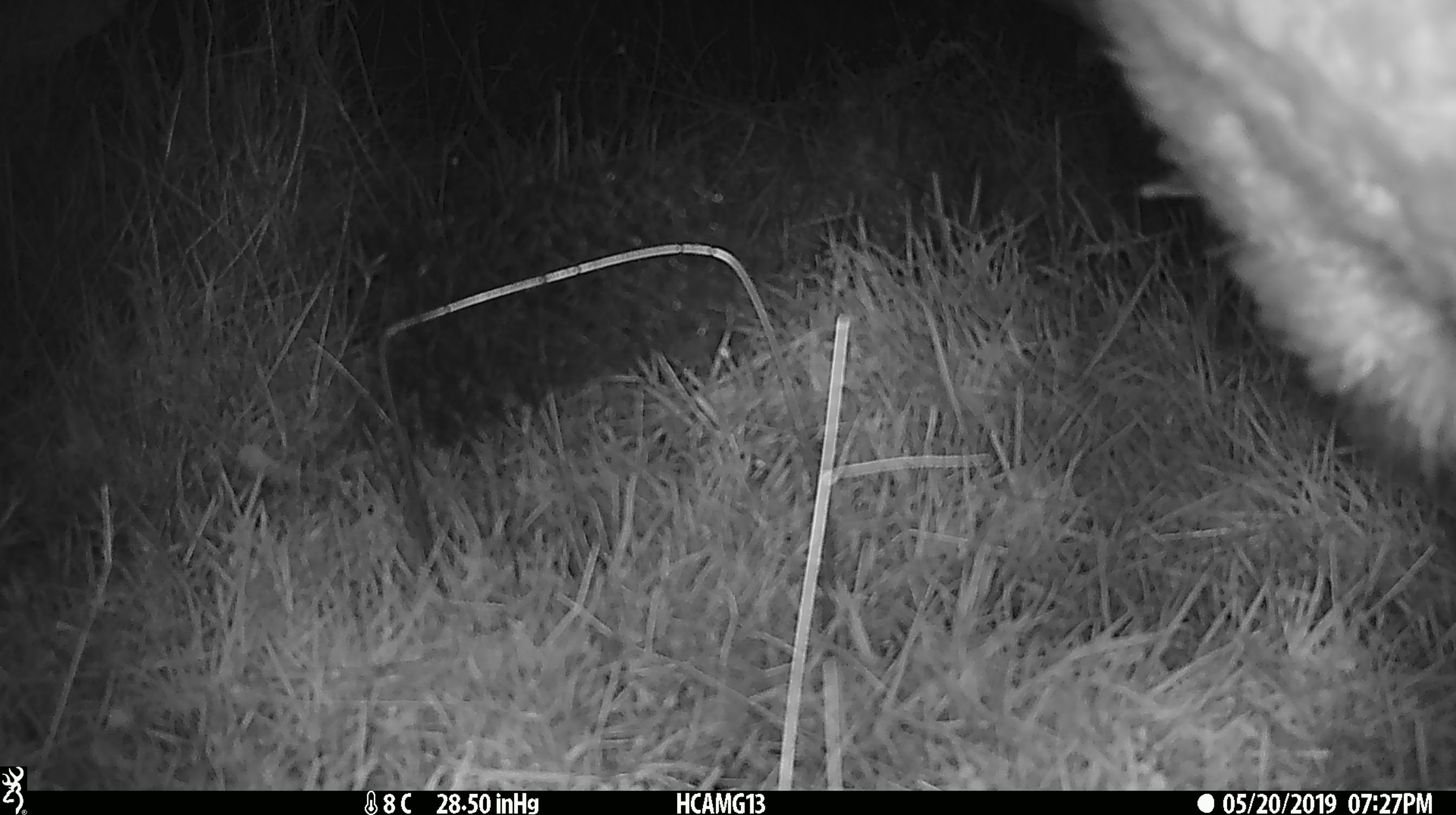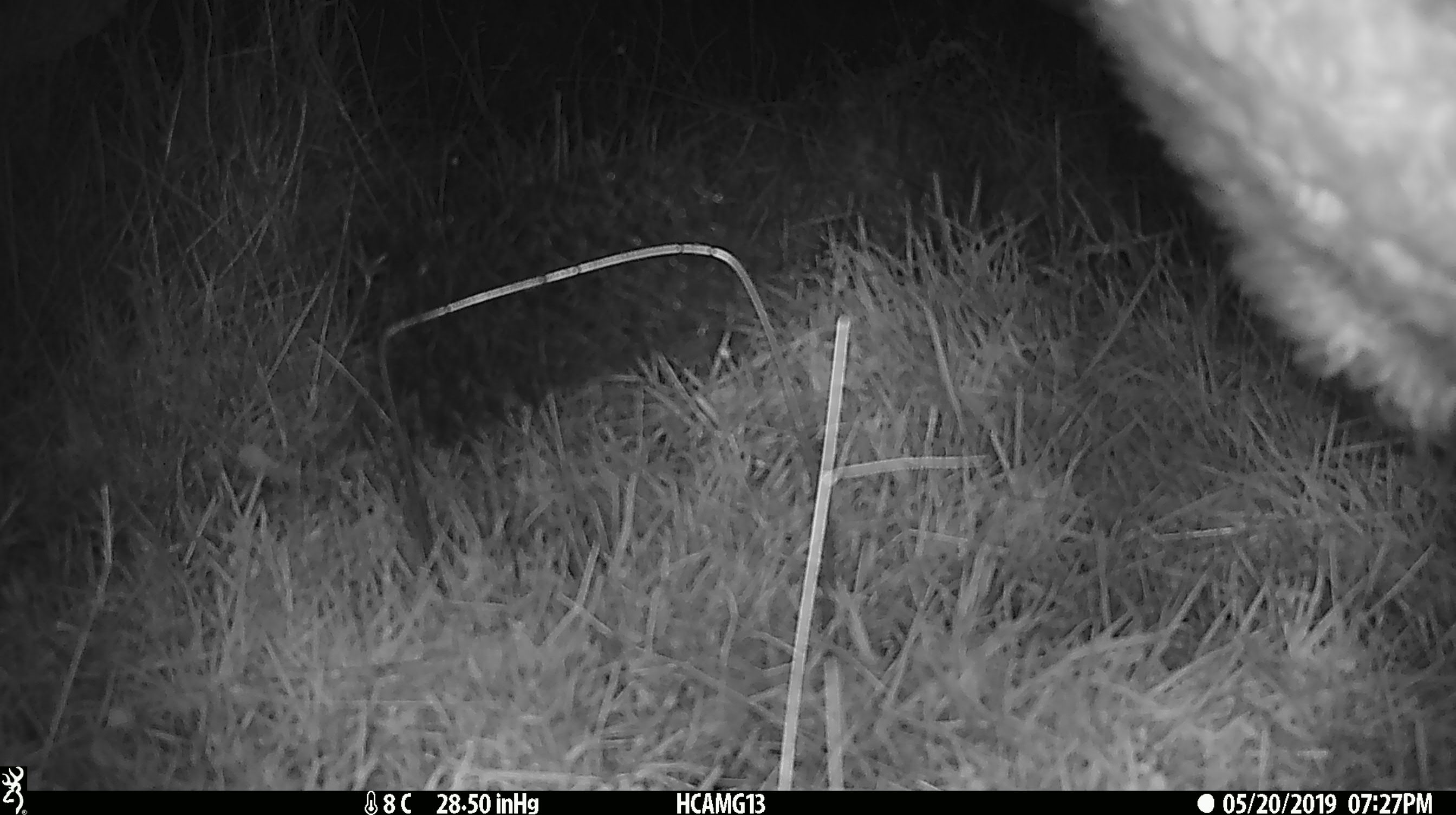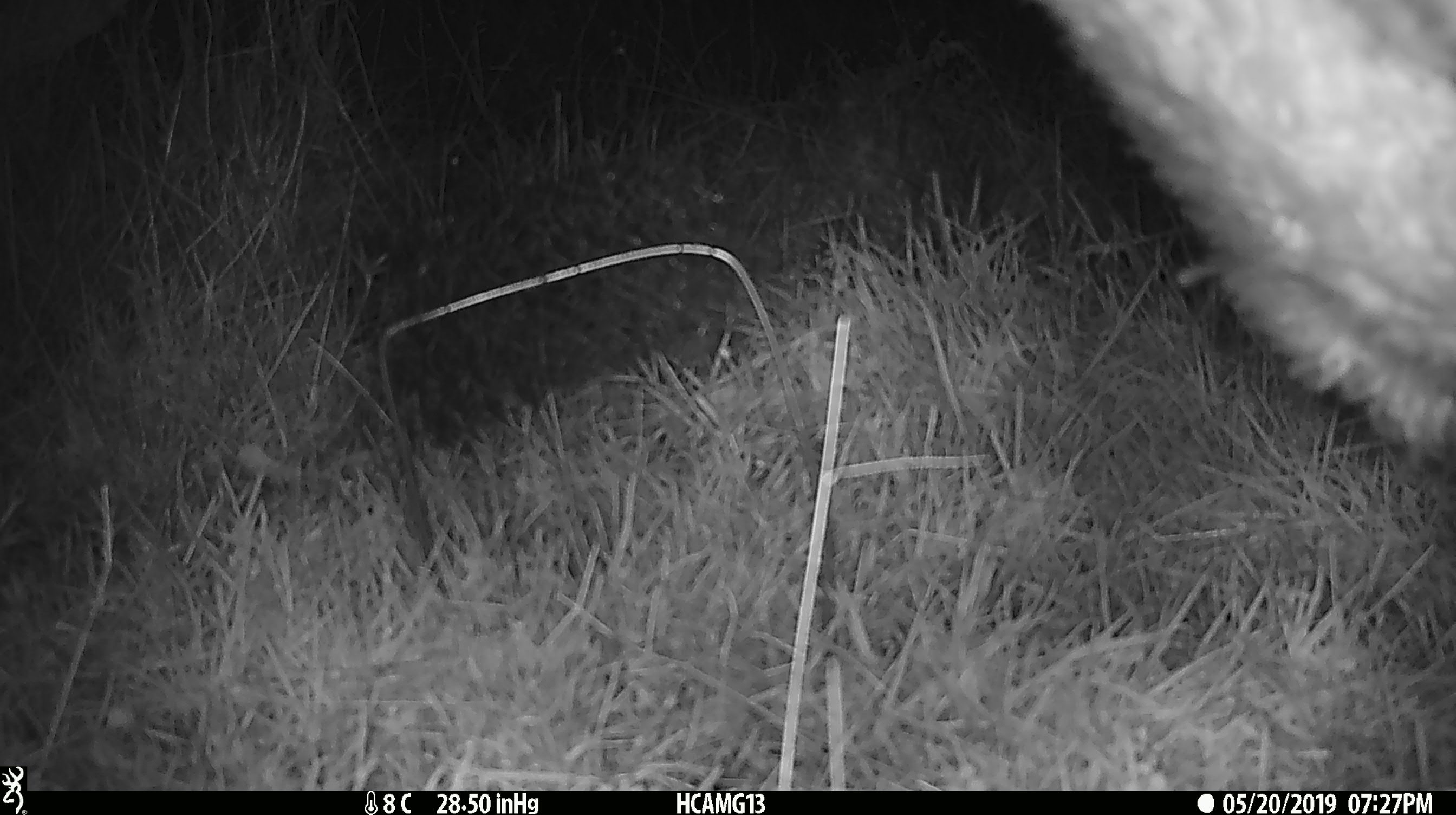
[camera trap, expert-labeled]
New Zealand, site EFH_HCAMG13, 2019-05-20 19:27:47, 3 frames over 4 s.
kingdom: Animalia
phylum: Chordata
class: Mammalia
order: Artiodactyla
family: Bovidae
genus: Ovis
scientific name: Ovis aries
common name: domestic sheep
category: sheep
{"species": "sheep (domestic sheep) (Ovis aries)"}